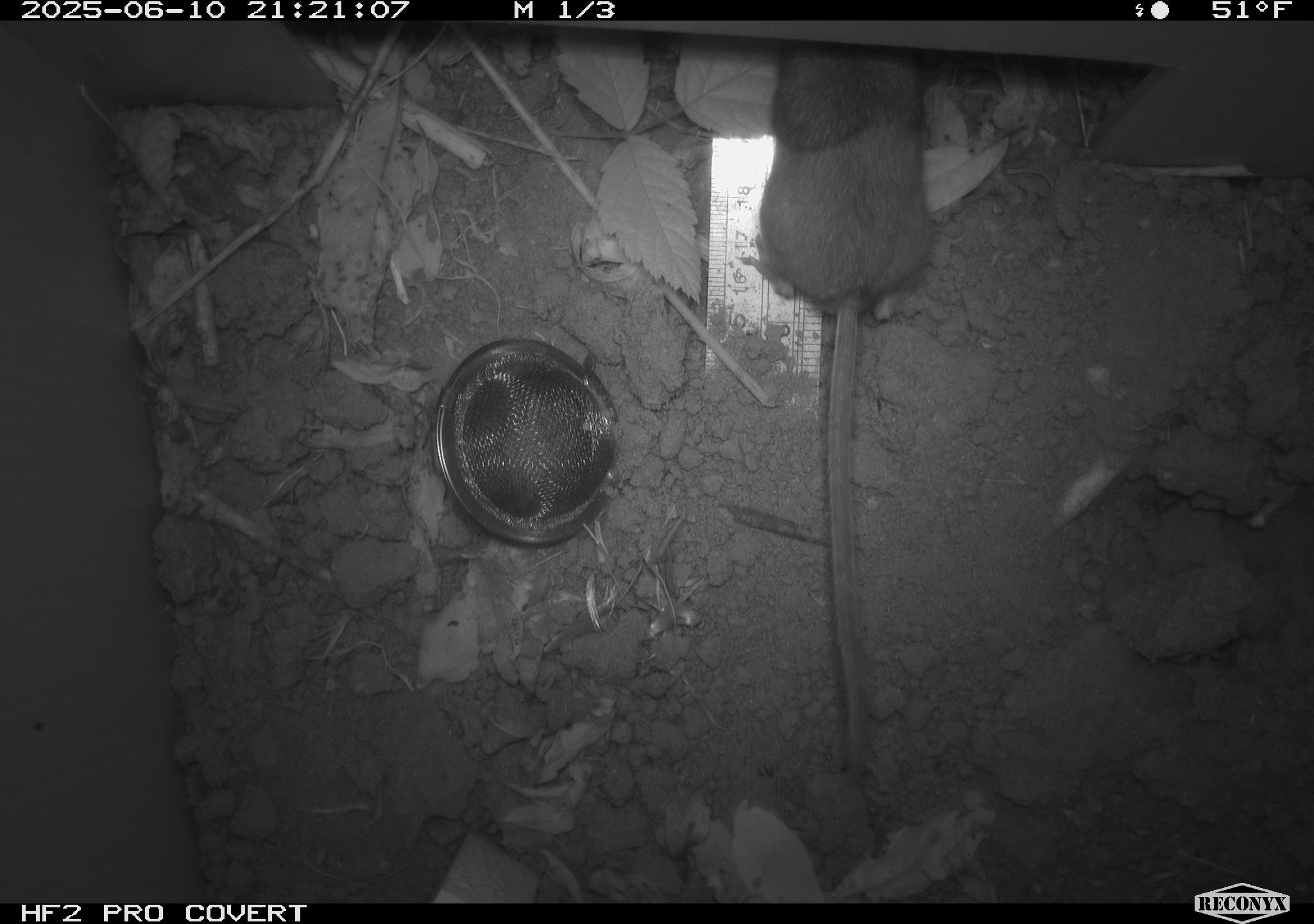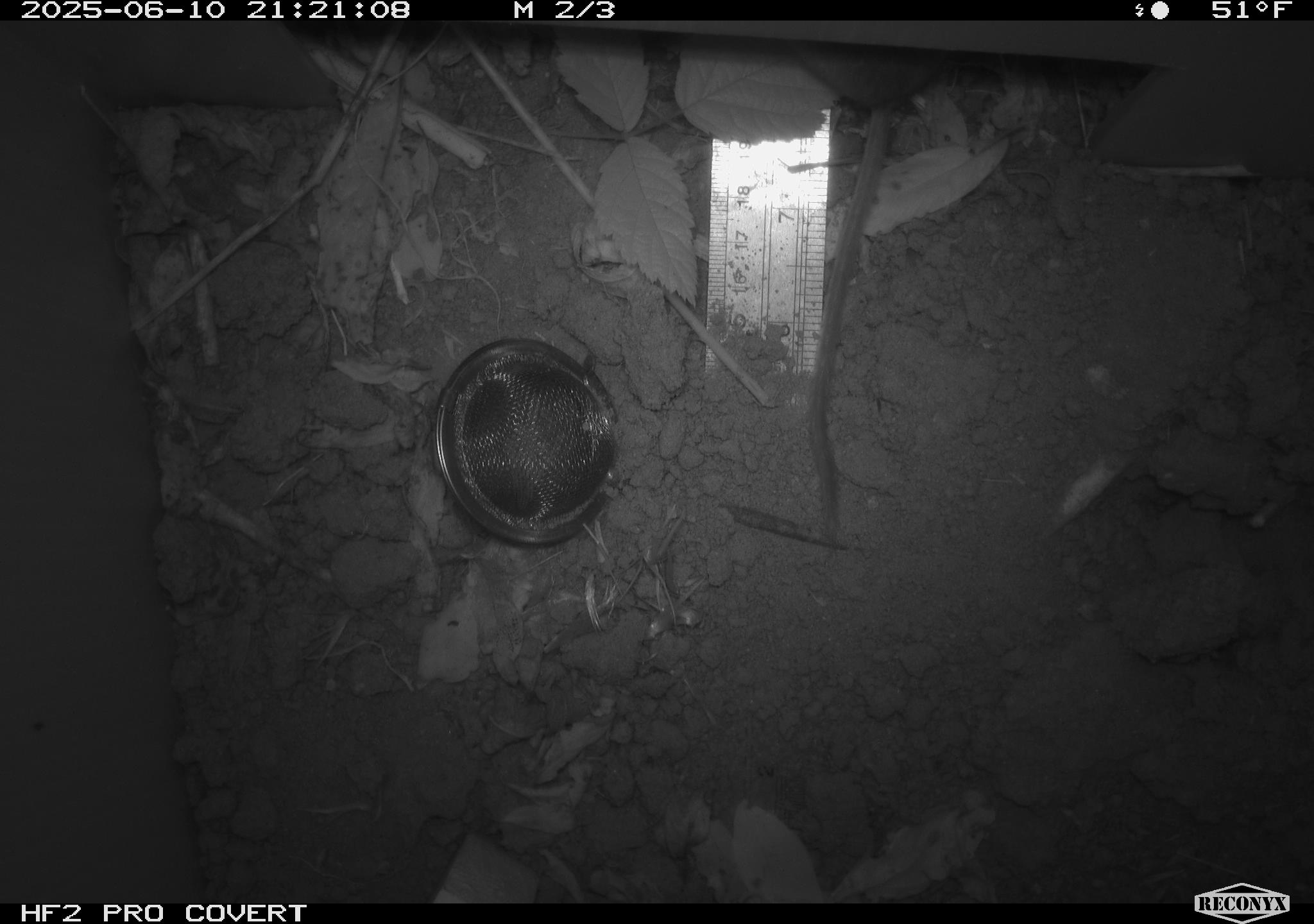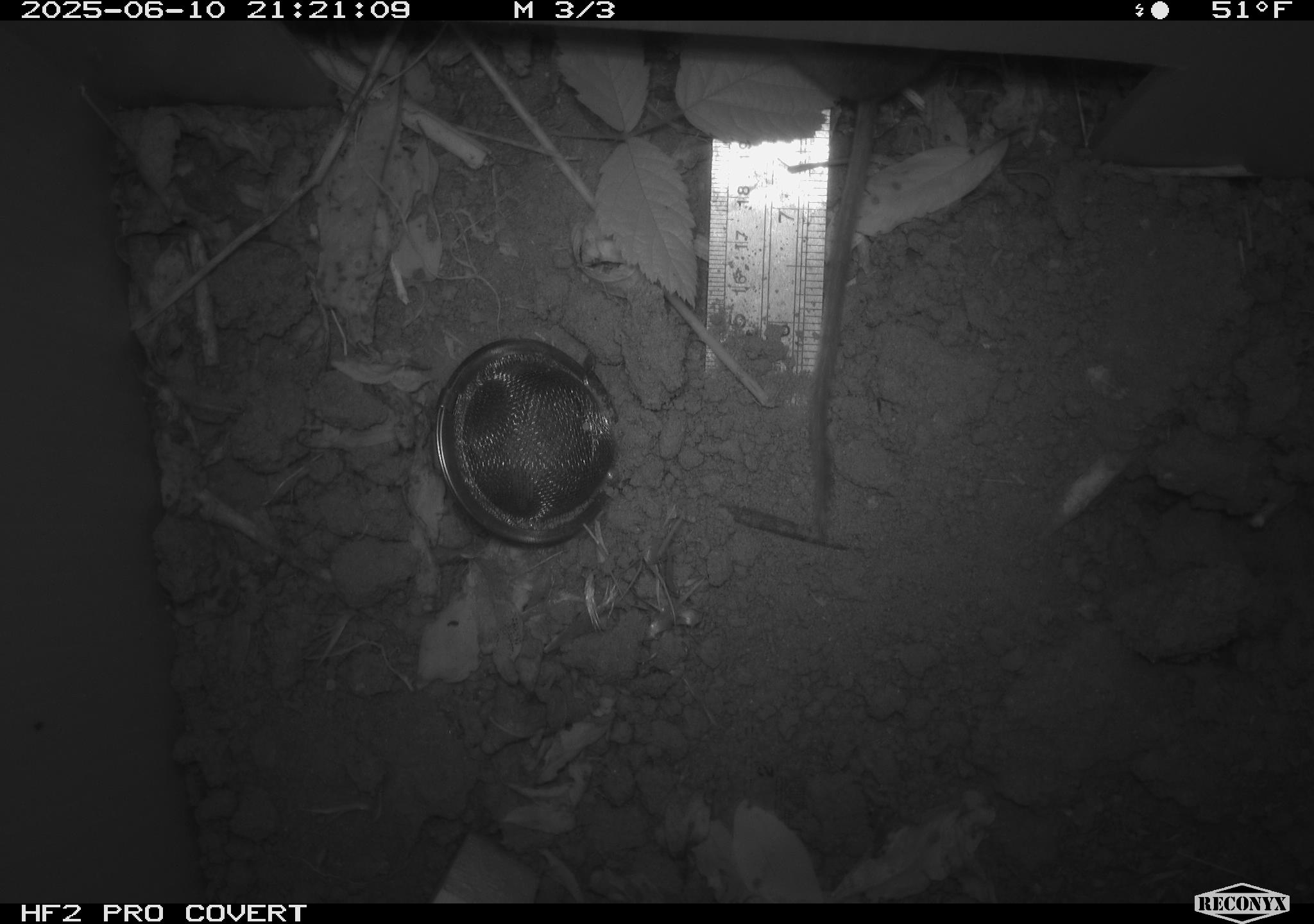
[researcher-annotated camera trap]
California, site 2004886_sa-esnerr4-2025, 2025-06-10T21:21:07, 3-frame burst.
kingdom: Animalia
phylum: Chordata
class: Mammalia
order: Rodentia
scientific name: Rodentia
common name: rodent